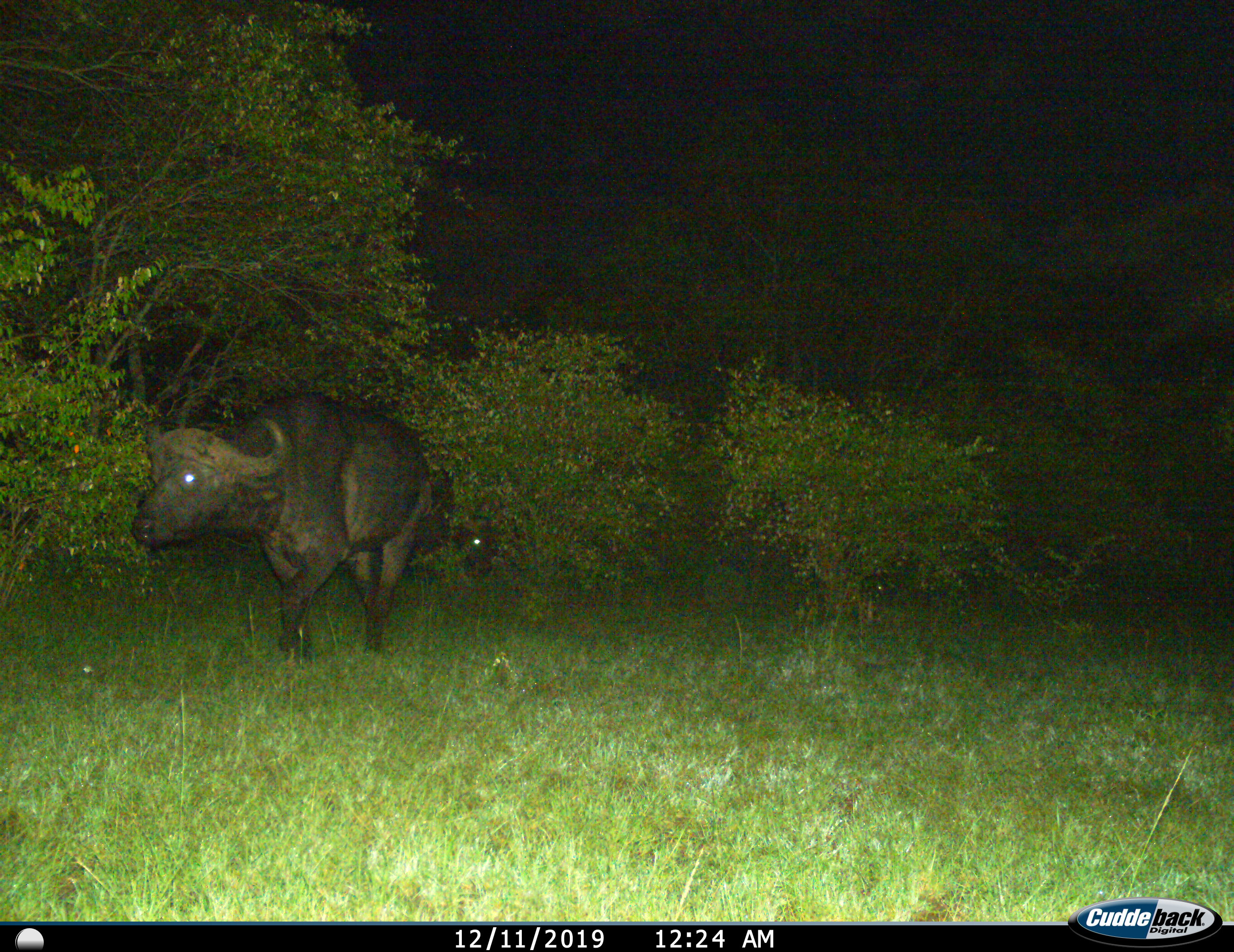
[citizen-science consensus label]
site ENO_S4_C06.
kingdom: Animalia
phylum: Chordata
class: Mammalia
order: Artiodactyla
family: Bovidae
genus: Syncerus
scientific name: Syncerus caffer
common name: african buffalo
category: buffalo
Buffalo (african buffalo) (Syncerus caffer), count 2. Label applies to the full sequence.